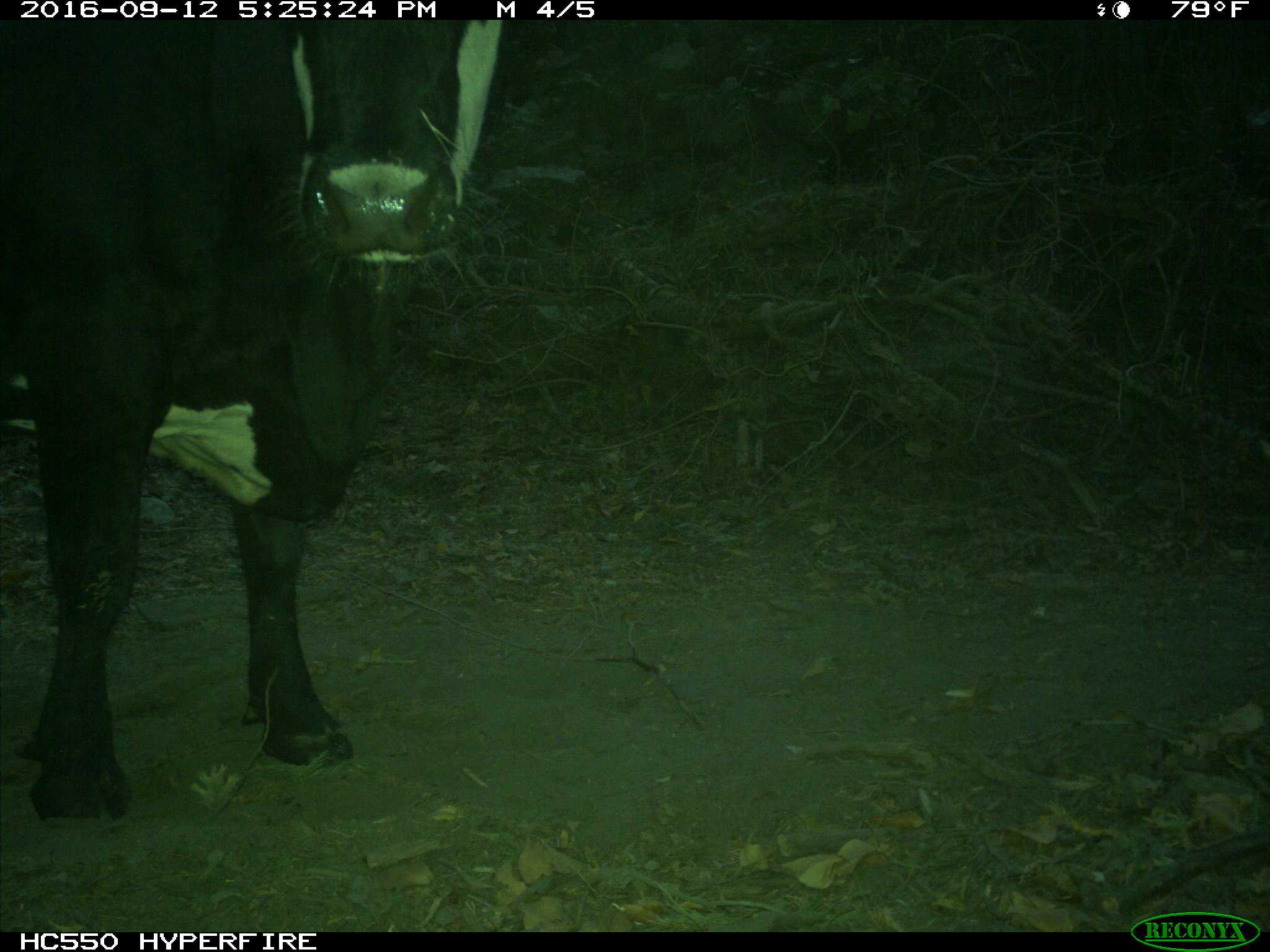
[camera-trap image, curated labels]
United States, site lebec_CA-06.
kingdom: Animalia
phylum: Chordata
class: Mammalia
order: Artiodactyla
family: Bovidae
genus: Bos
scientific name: Bos taurus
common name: domestic cow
Bos taurus (domestic cow).